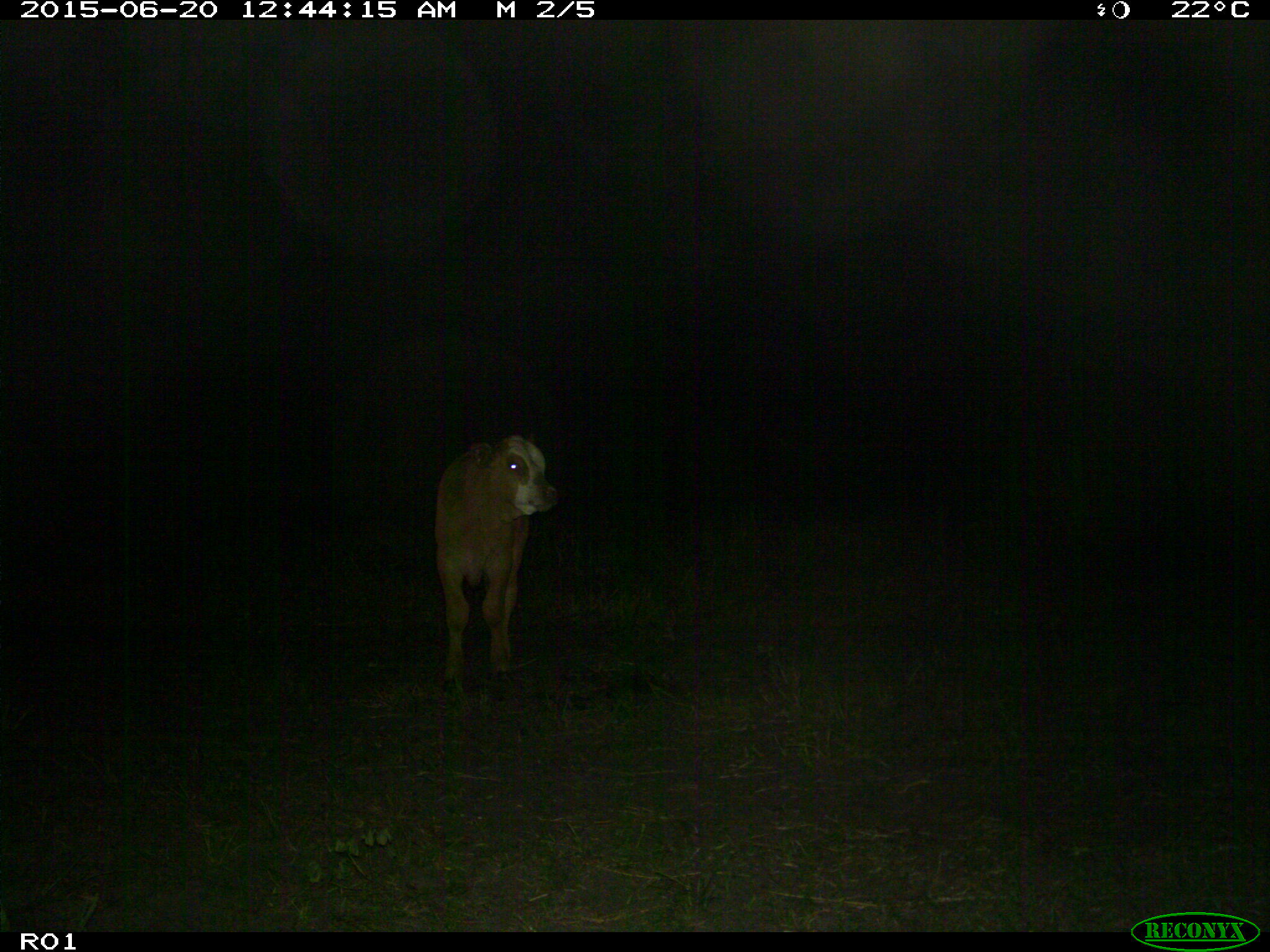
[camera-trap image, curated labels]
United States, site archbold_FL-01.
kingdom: Animalia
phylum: Chordata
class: Mammalia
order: Artiodactyla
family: Bovidae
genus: Bos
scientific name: Bos taurus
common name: domestic cow